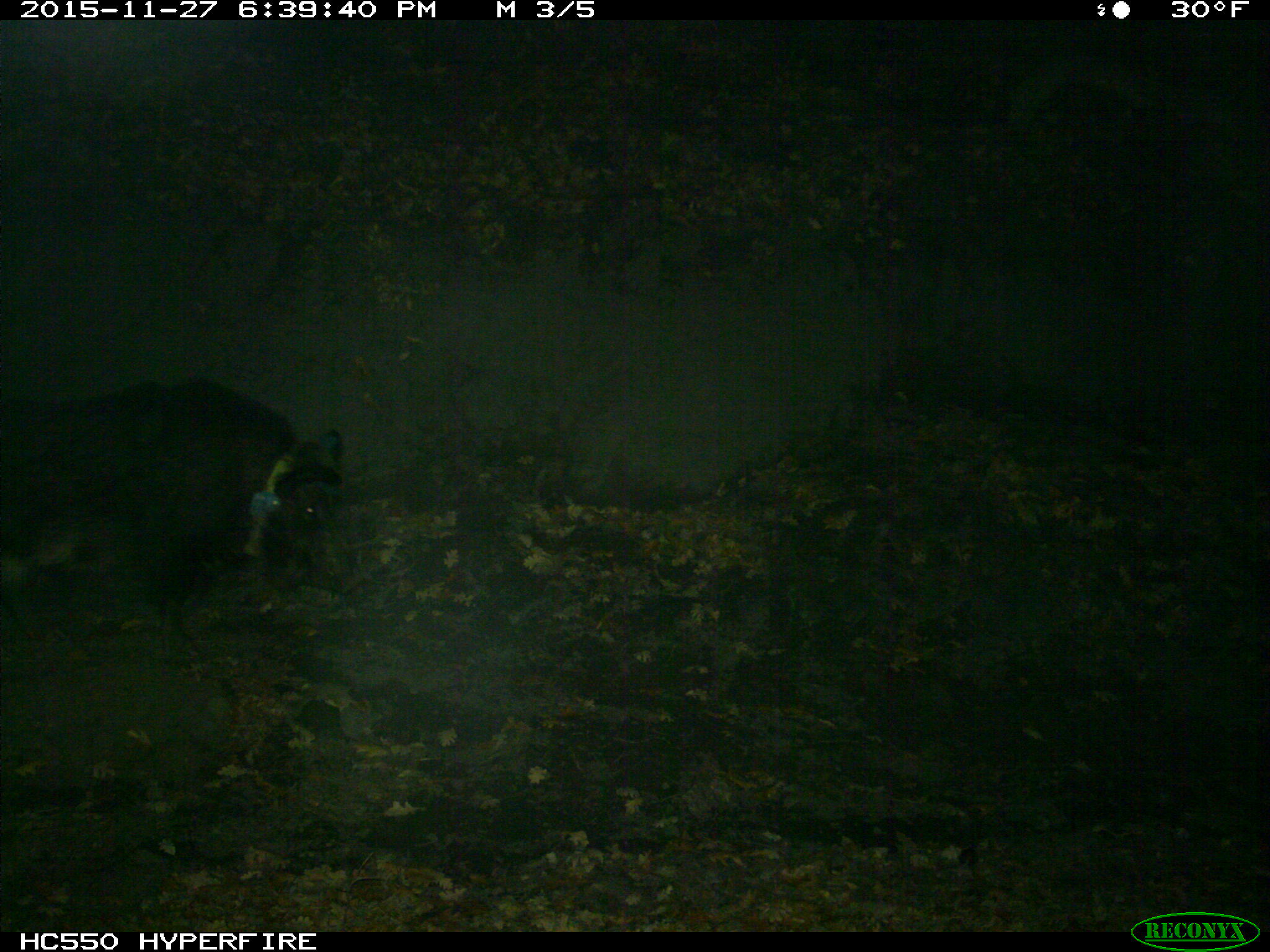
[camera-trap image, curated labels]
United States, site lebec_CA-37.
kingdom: Animalia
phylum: Chordata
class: Mammalia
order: Artiodactyla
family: Suidae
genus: Sus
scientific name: Sus scrofa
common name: wild boar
Sus scrofa (wild boar).